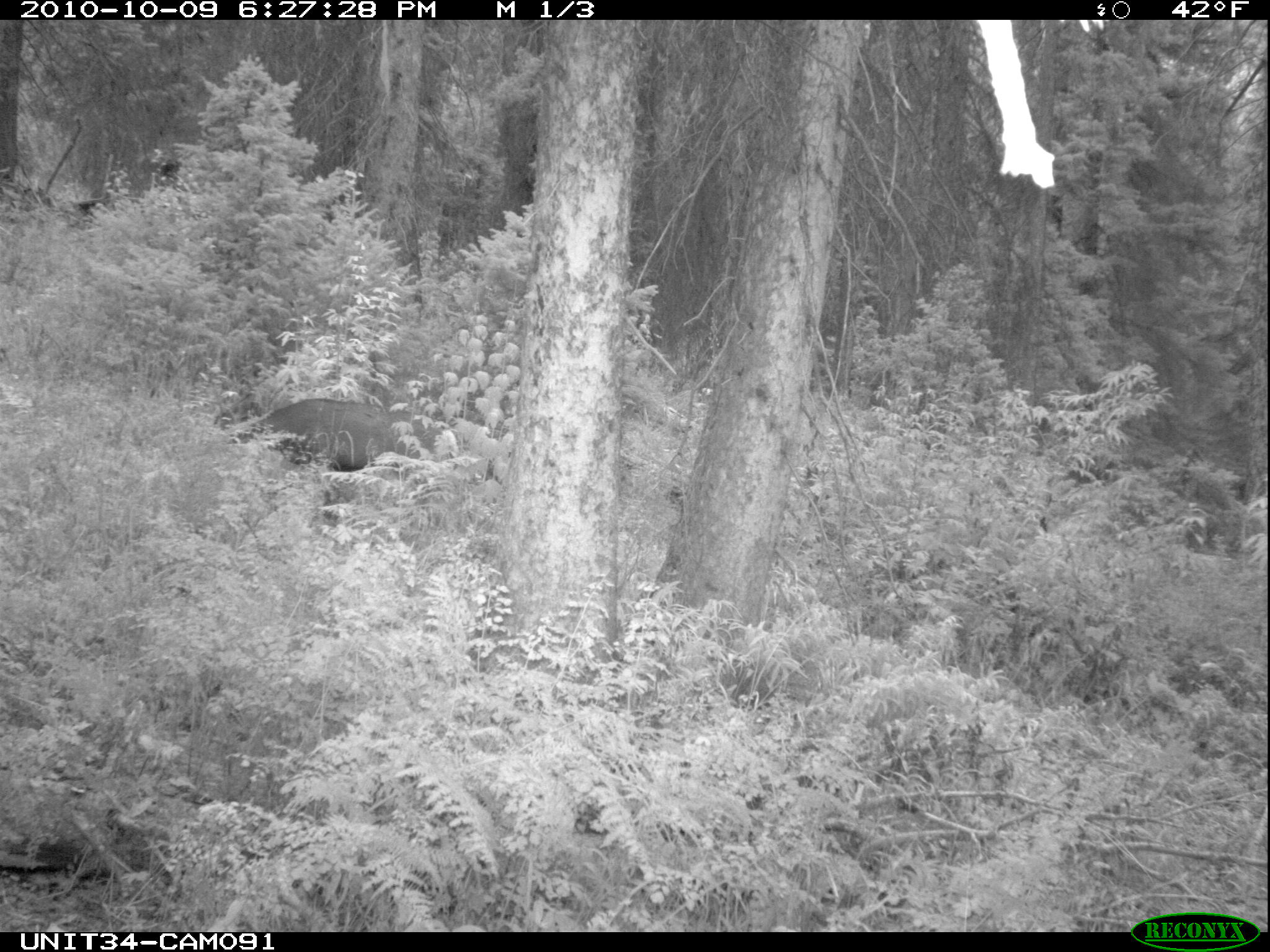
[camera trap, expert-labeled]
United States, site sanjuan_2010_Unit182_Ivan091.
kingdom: Animalia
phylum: Chordata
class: Mammalia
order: Artiodactyla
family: Cervidae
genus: Odocoileus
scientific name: Odocoileus hemionus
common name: mule deer